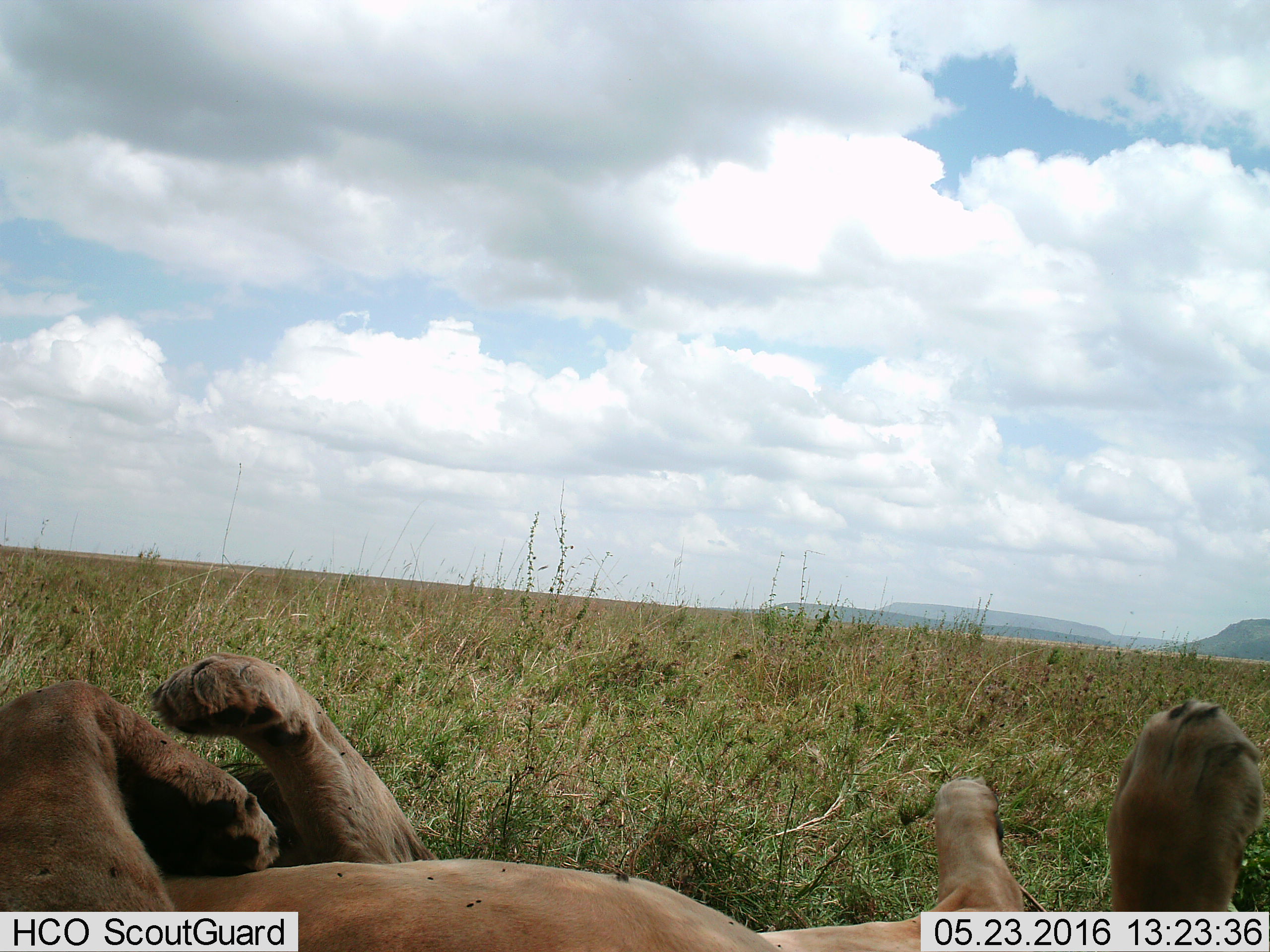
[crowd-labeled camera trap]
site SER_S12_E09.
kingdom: Animalia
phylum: Chordata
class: Mammalia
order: Carnivora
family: Felidae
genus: Panthera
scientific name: Panthera leo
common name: lion female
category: lionfemale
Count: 1.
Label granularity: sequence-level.